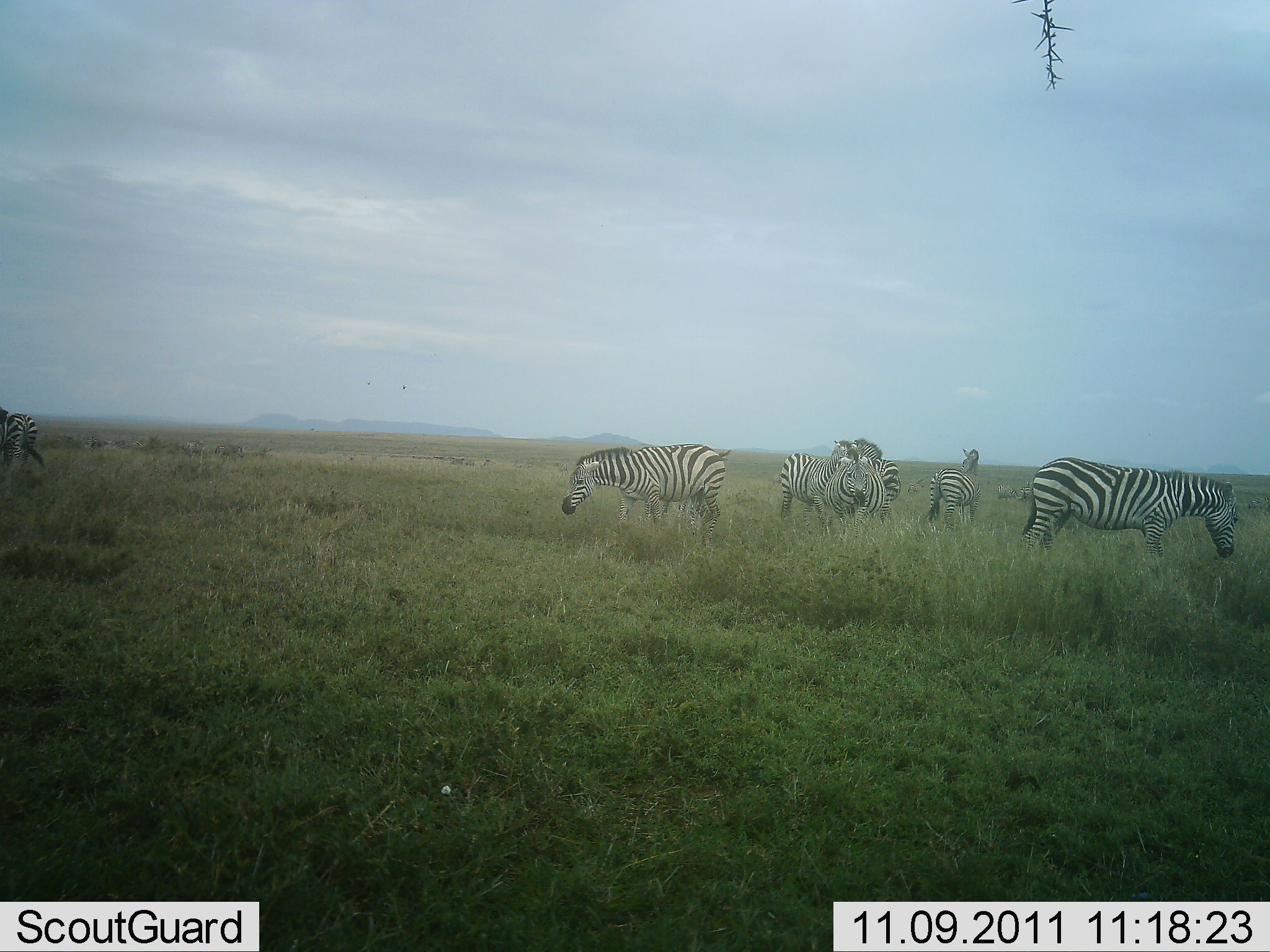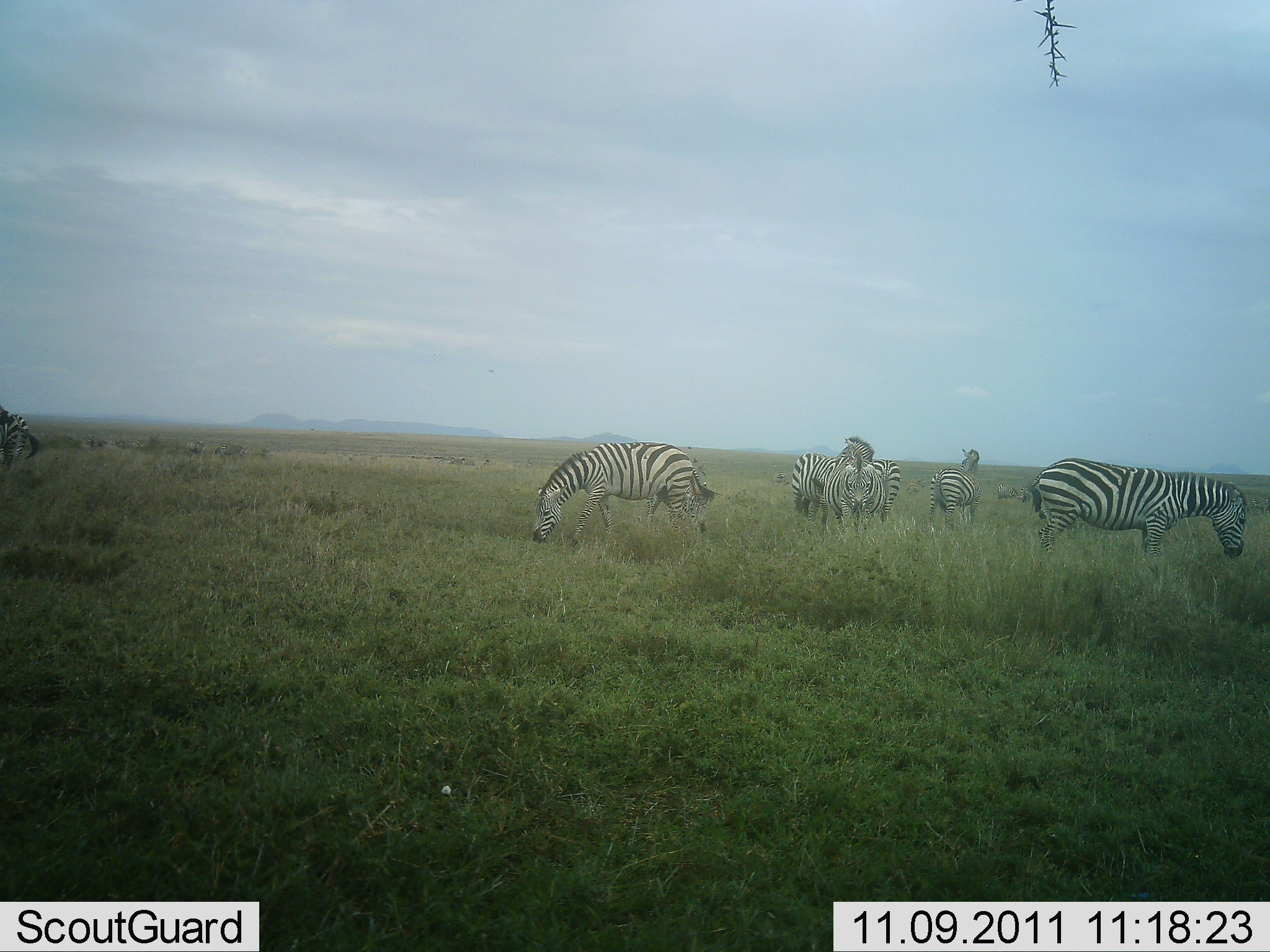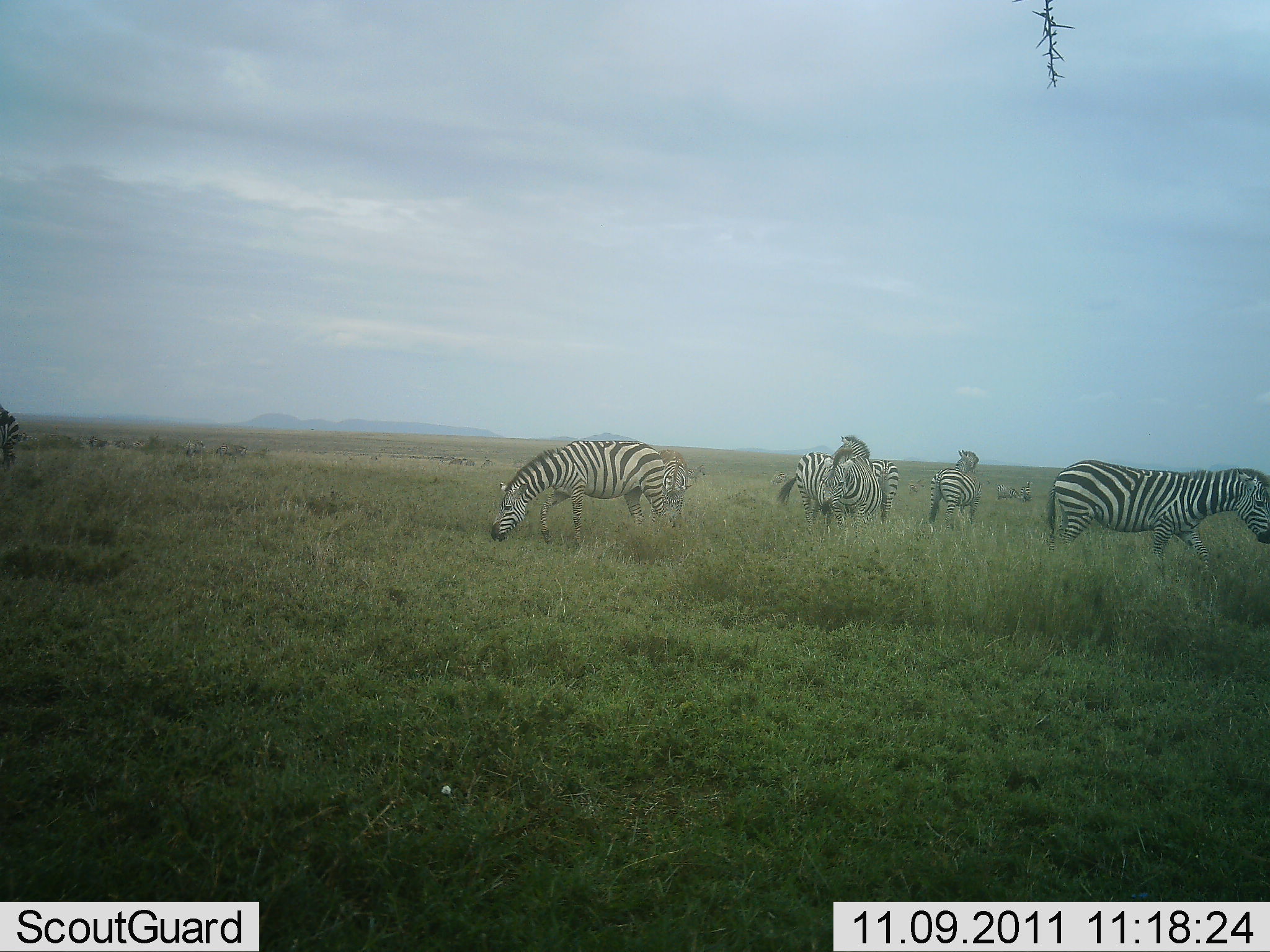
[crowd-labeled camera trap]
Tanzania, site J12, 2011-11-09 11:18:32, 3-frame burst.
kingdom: Animalia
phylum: Chordata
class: Mammalia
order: Perissodactyla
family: Equidae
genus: Equus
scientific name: Equus quagga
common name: plains zebra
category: zebra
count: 7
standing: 36%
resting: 7%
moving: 43%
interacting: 0%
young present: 0%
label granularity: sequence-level